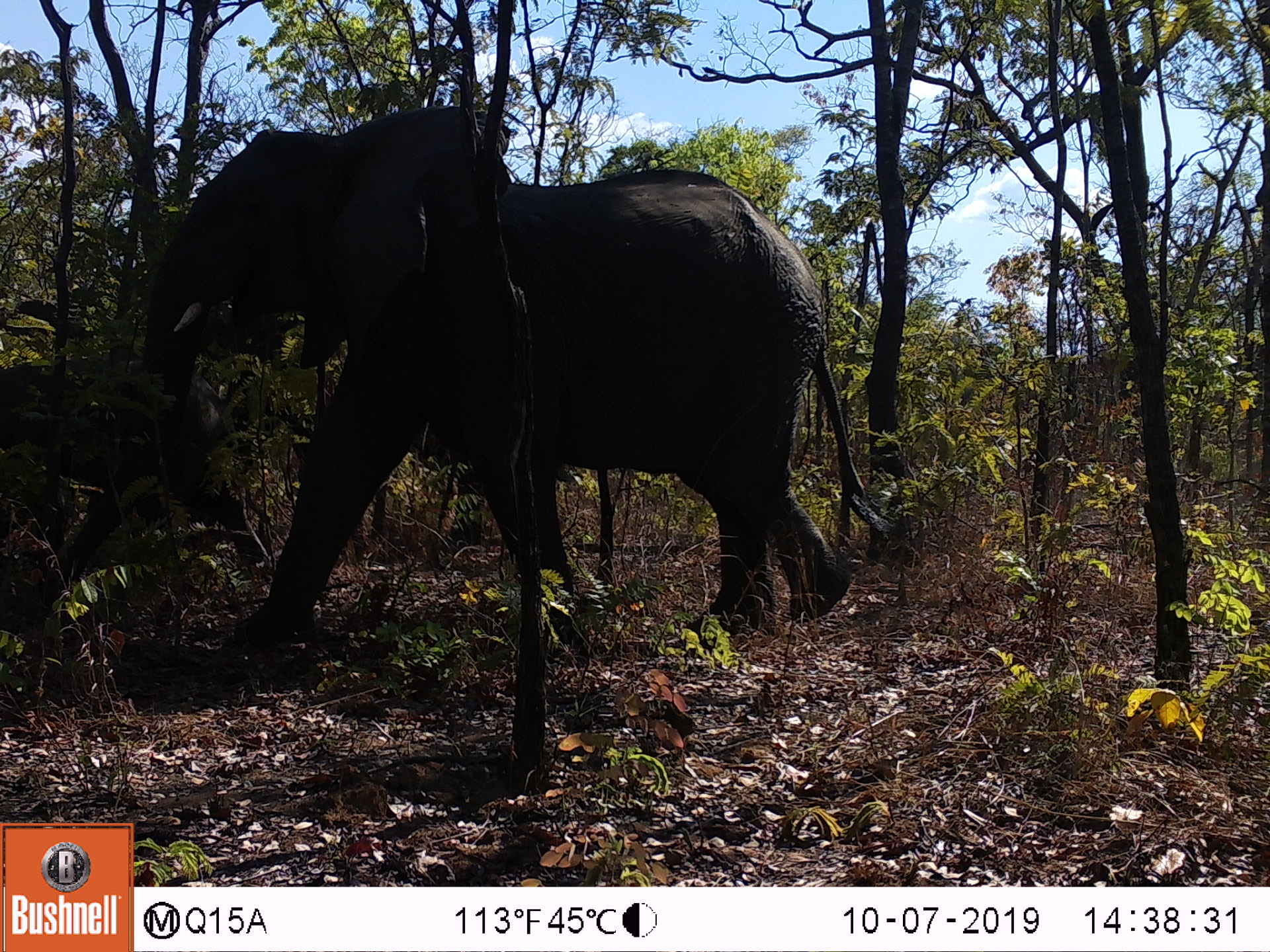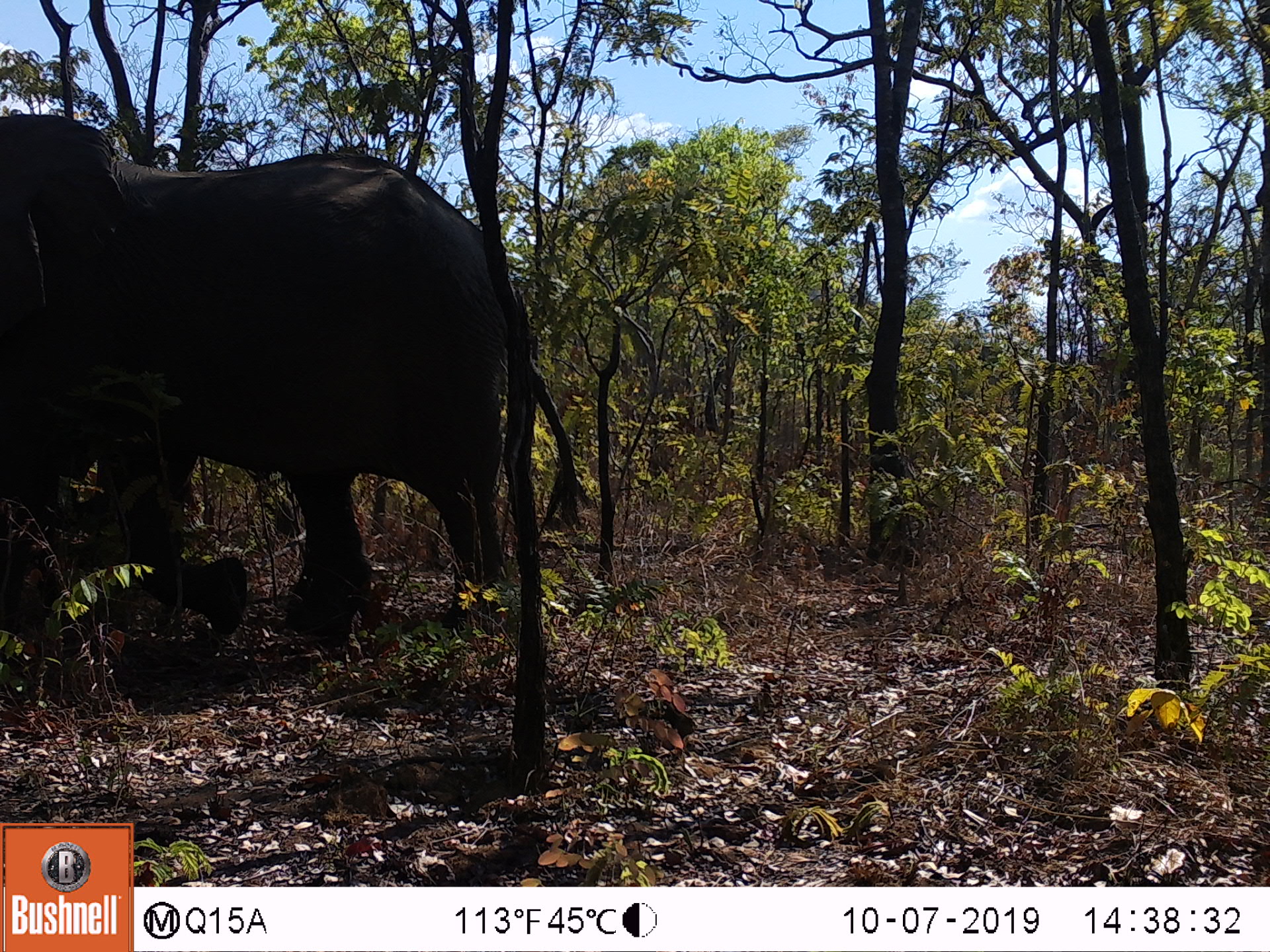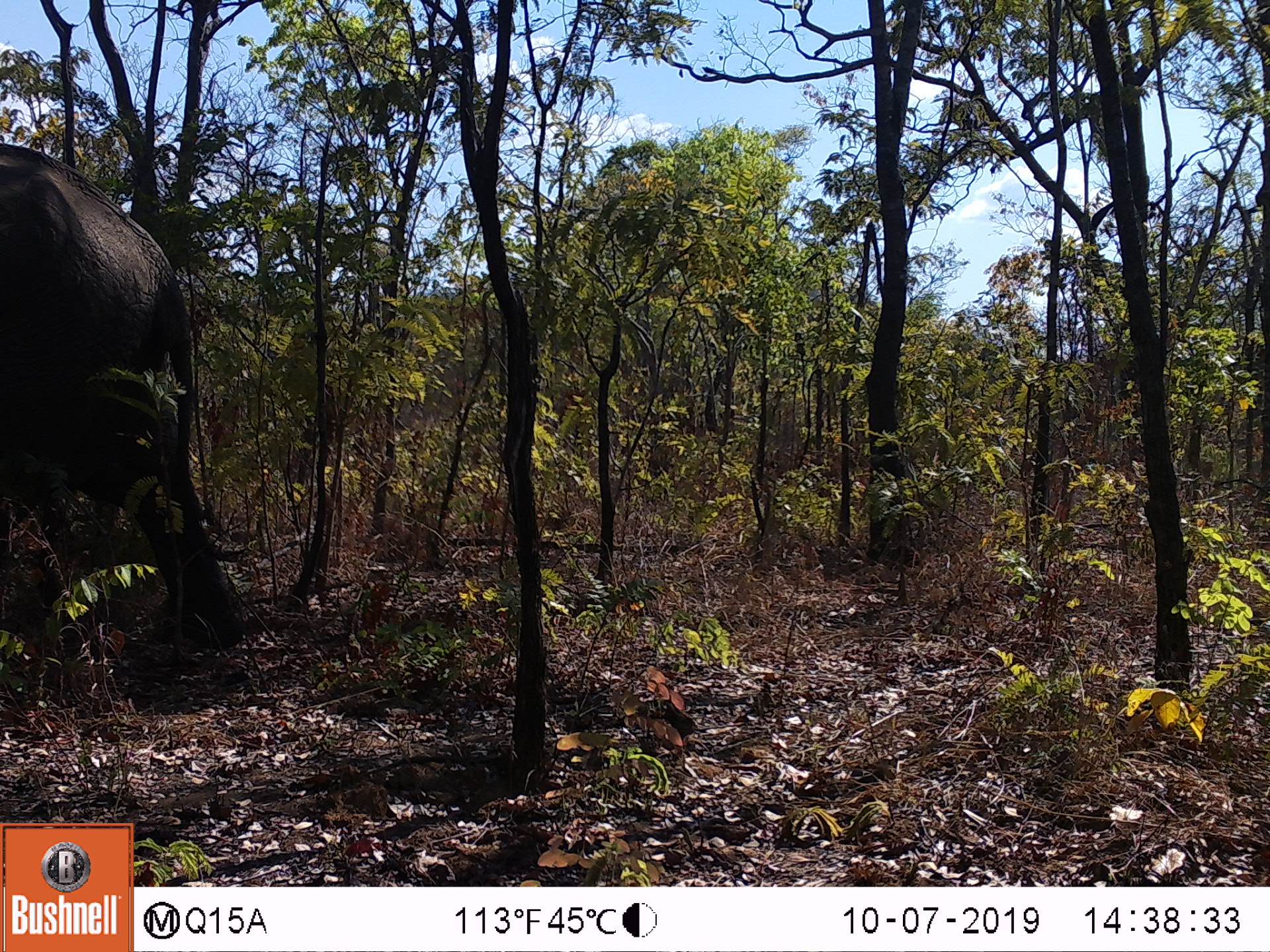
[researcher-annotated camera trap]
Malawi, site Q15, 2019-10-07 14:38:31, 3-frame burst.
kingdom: Animalia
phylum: Chordata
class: Mammalia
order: Proboscidea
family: Elephantidae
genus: Loxodonta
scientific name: Loxodonta africana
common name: african savanna elephant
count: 1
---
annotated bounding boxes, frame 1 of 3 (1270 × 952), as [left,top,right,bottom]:
african savanna elephant: [137,96,878,657]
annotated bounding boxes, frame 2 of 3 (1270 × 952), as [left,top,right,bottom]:
african savanna elephant: [0,111,598,675]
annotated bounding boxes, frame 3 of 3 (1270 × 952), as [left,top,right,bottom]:
african savanna elephant: [1,125,269,662]